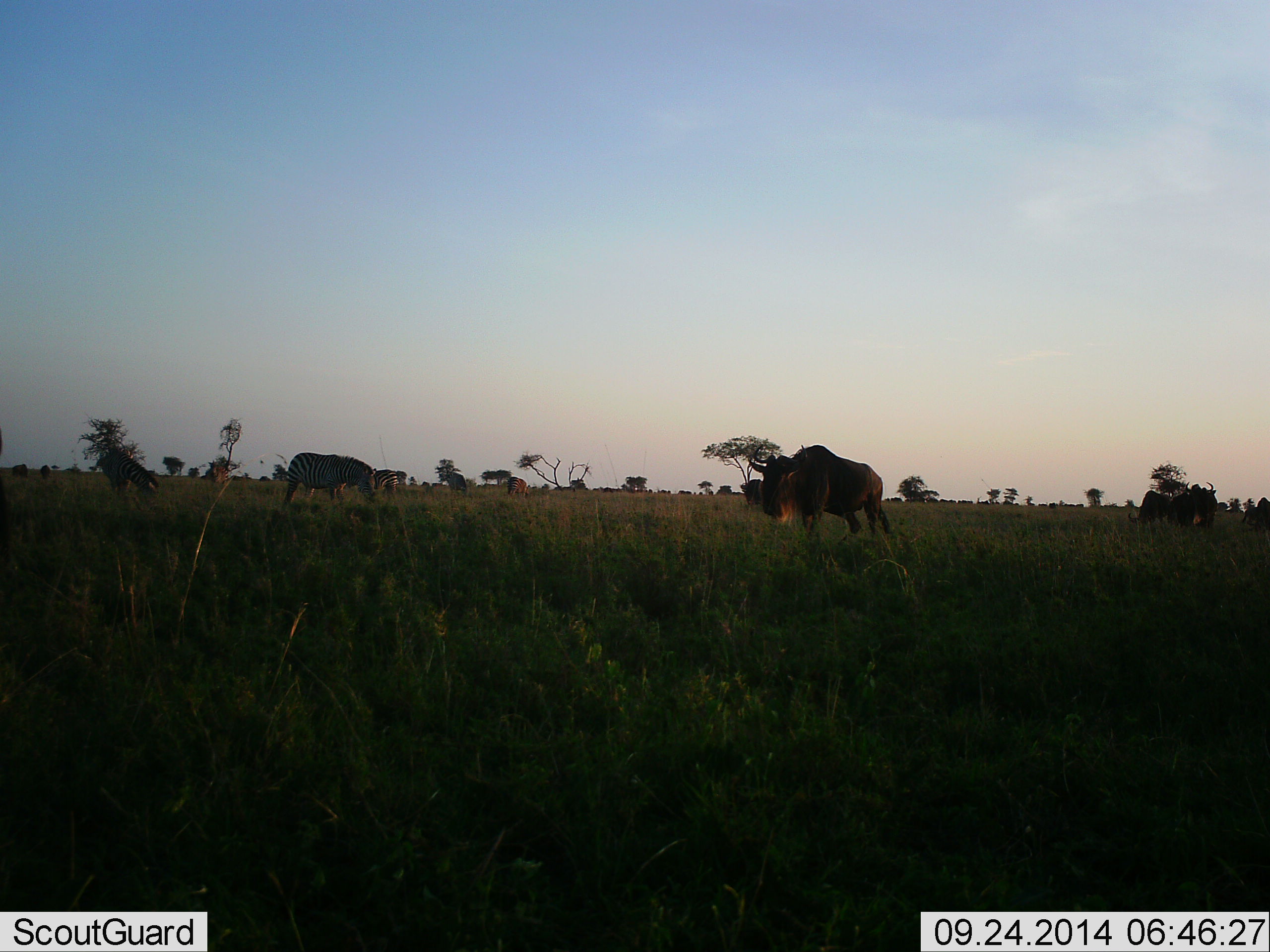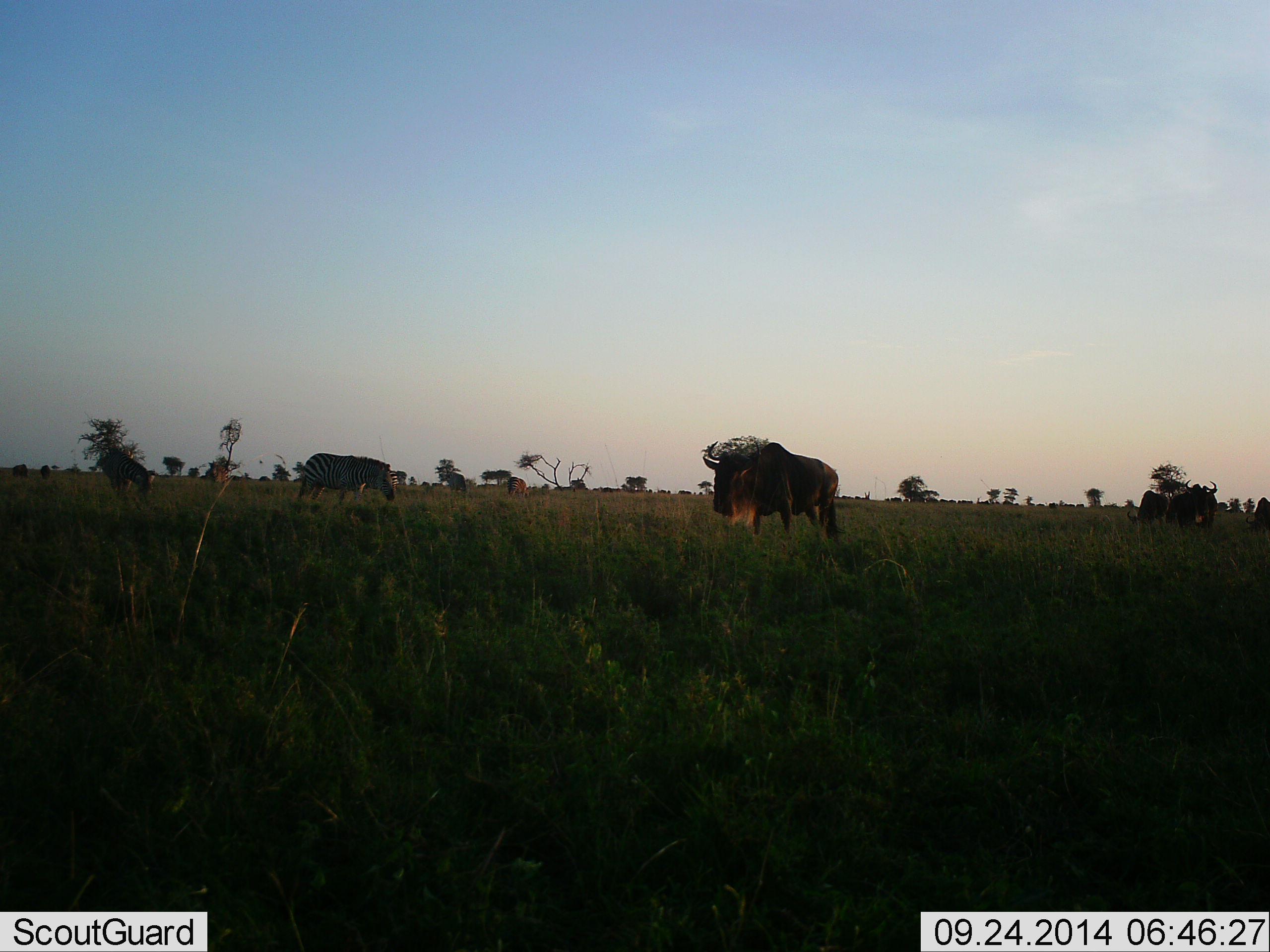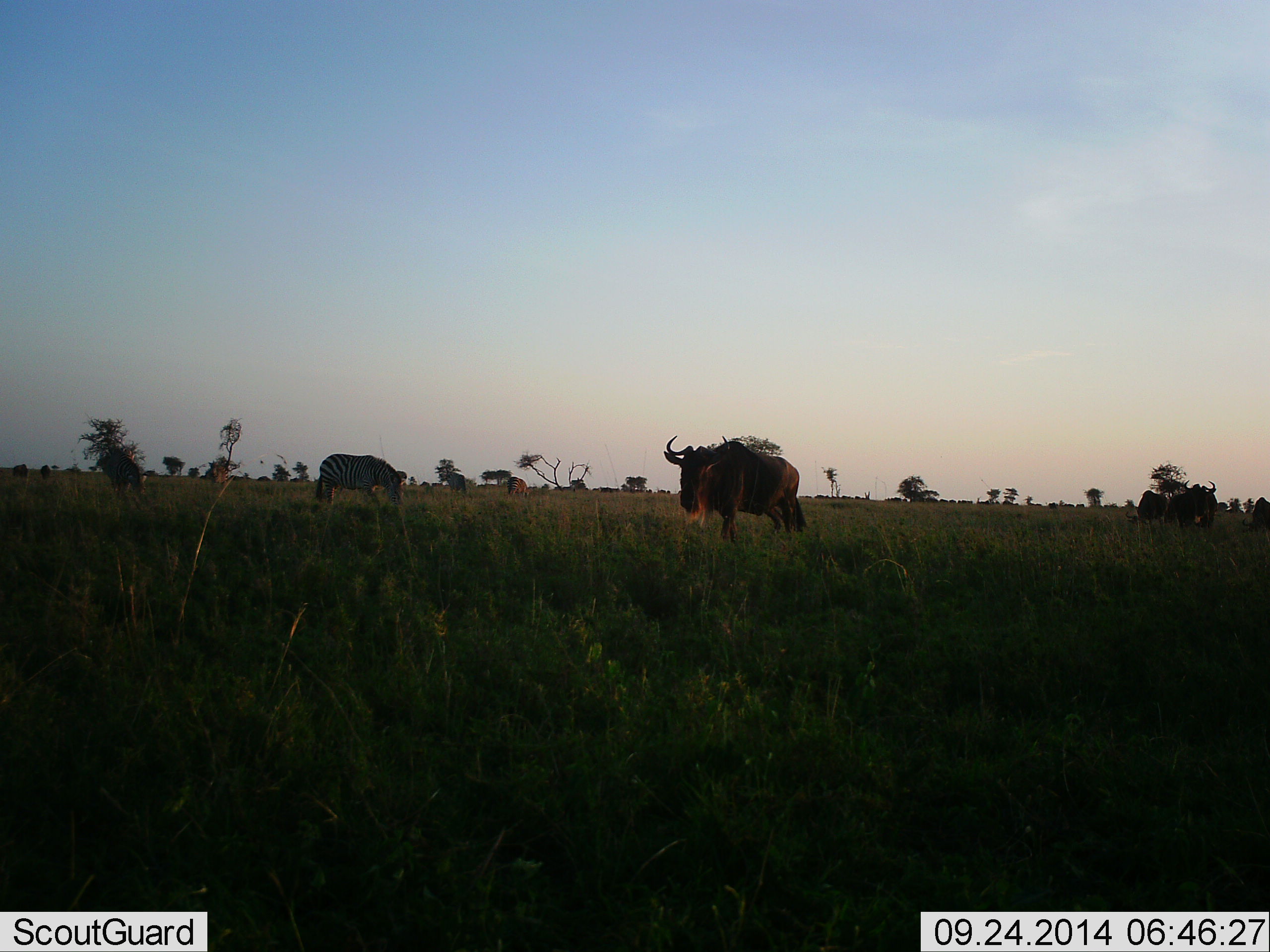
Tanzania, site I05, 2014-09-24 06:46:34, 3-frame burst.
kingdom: Animalia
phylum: Chordata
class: Mammalia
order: Artiodactyla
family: Bovidae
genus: Connochaetes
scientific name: Connochaetes taurinus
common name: blue wildebeest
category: wildebeest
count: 5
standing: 60%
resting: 7%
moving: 73%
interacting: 7%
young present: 0%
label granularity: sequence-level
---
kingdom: Animalia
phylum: Chordata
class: Mammalia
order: Perissodactyla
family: Equidae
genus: Equus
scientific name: Equus quagga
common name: plains zebra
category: zebra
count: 2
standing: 45%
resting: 0%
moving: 45%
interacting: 9%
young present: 0%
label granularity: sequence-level